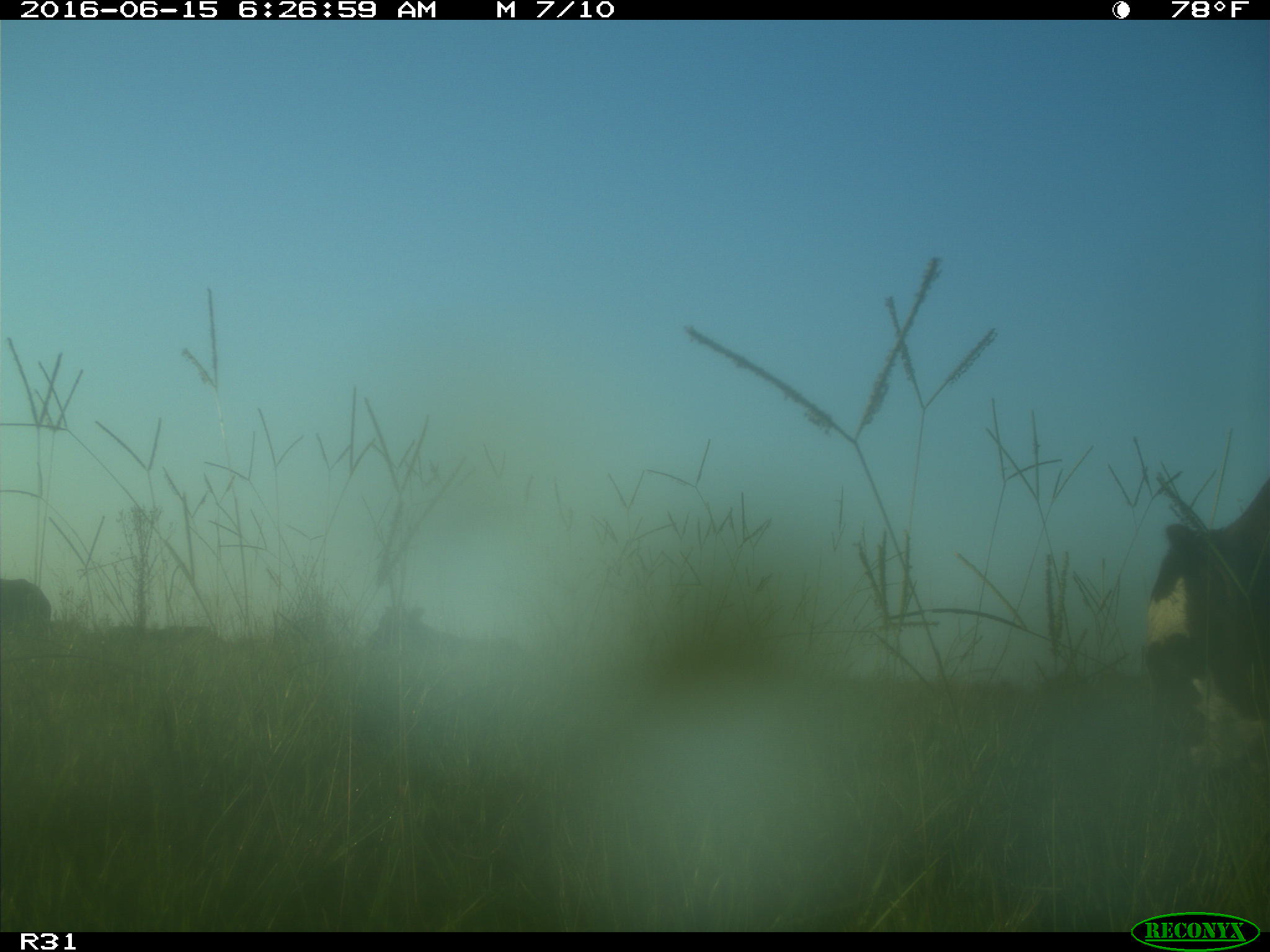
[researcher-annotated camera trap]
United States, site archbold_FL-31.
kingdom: Animalia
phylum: Chordata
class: Mammalia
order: Artiodactyla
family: Bovidae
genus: Bos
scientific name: Bos taurus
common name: domestic cow